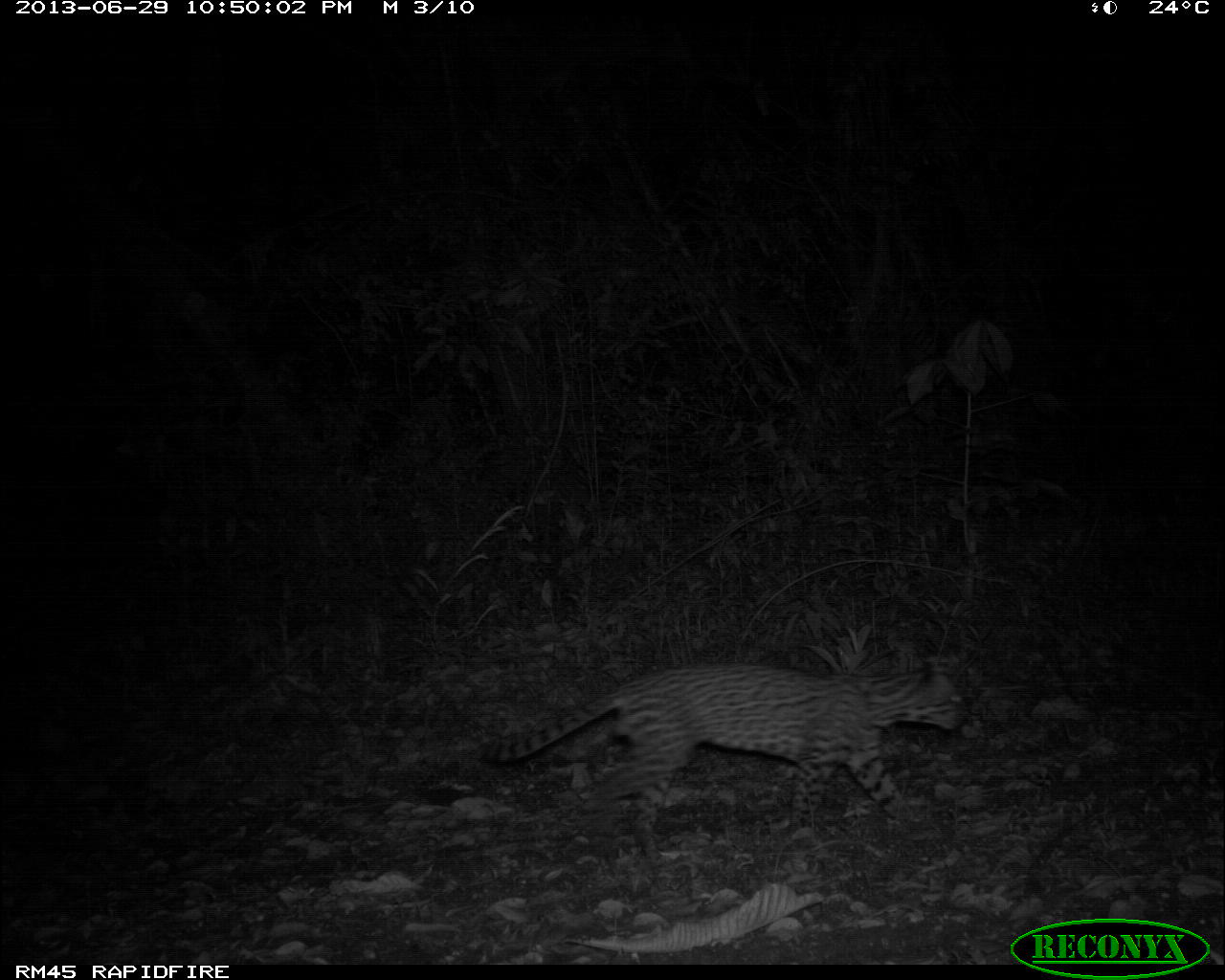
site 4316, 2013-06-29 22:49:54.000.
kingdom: Animalia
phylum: Chordata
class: Mammalia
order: Carnivora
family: Felidae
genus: Leopardus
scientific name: Leopardus pardalis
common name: ocelot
Leopardus pardalis (ocelot), count 1, sex male.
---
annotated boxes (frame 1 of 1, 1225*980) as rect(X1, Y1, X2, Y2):
leopardus pardalis: rect(474, 646, 966, 863)